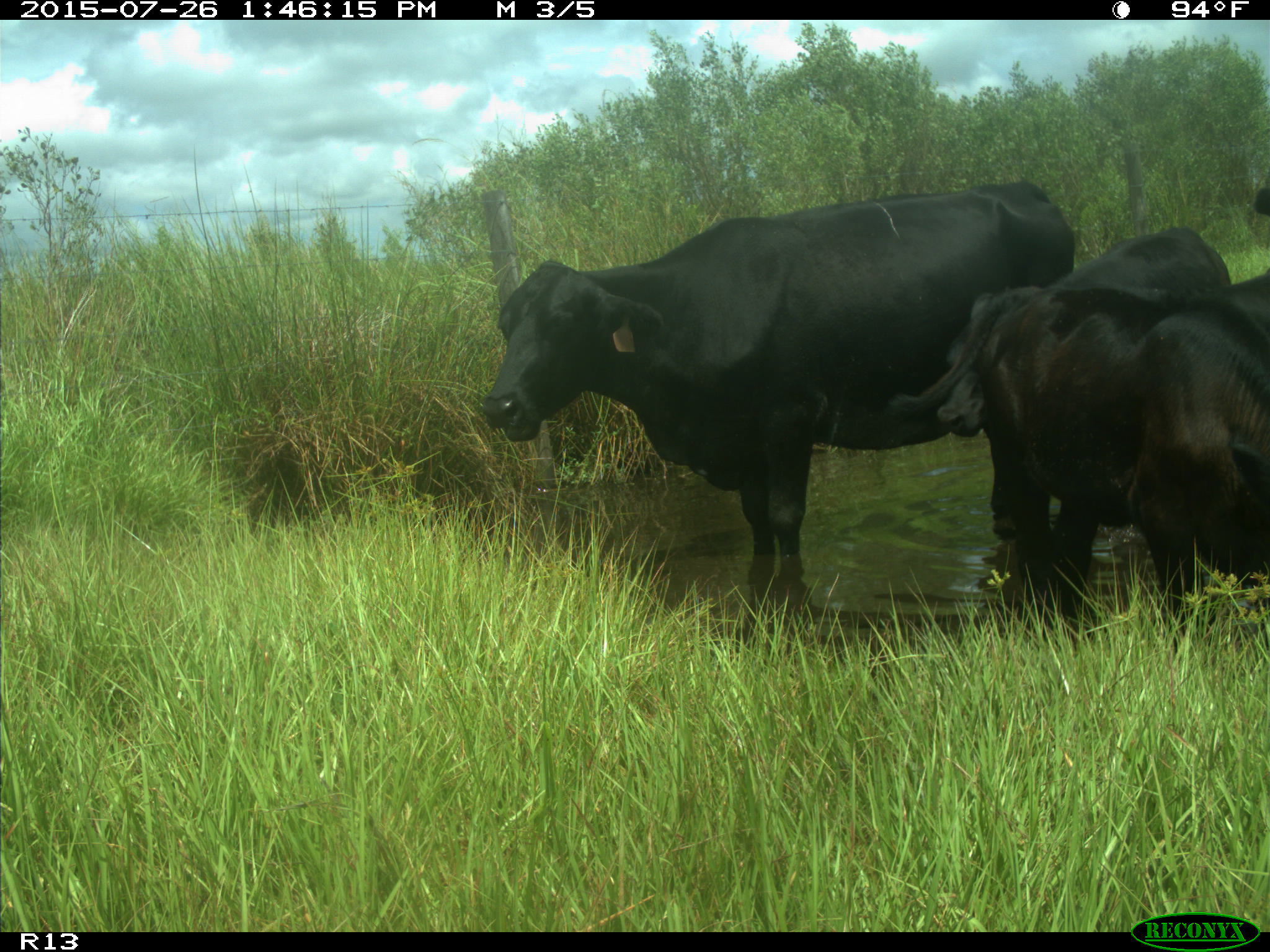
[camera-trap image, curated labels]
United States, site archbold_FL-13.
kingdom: Animalia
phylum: Chordata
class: Mammalia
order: Artiodactyla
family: Bovidae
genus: Bos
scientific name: Bos taurus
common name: domestic cow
Bos taurus (domestic cow).